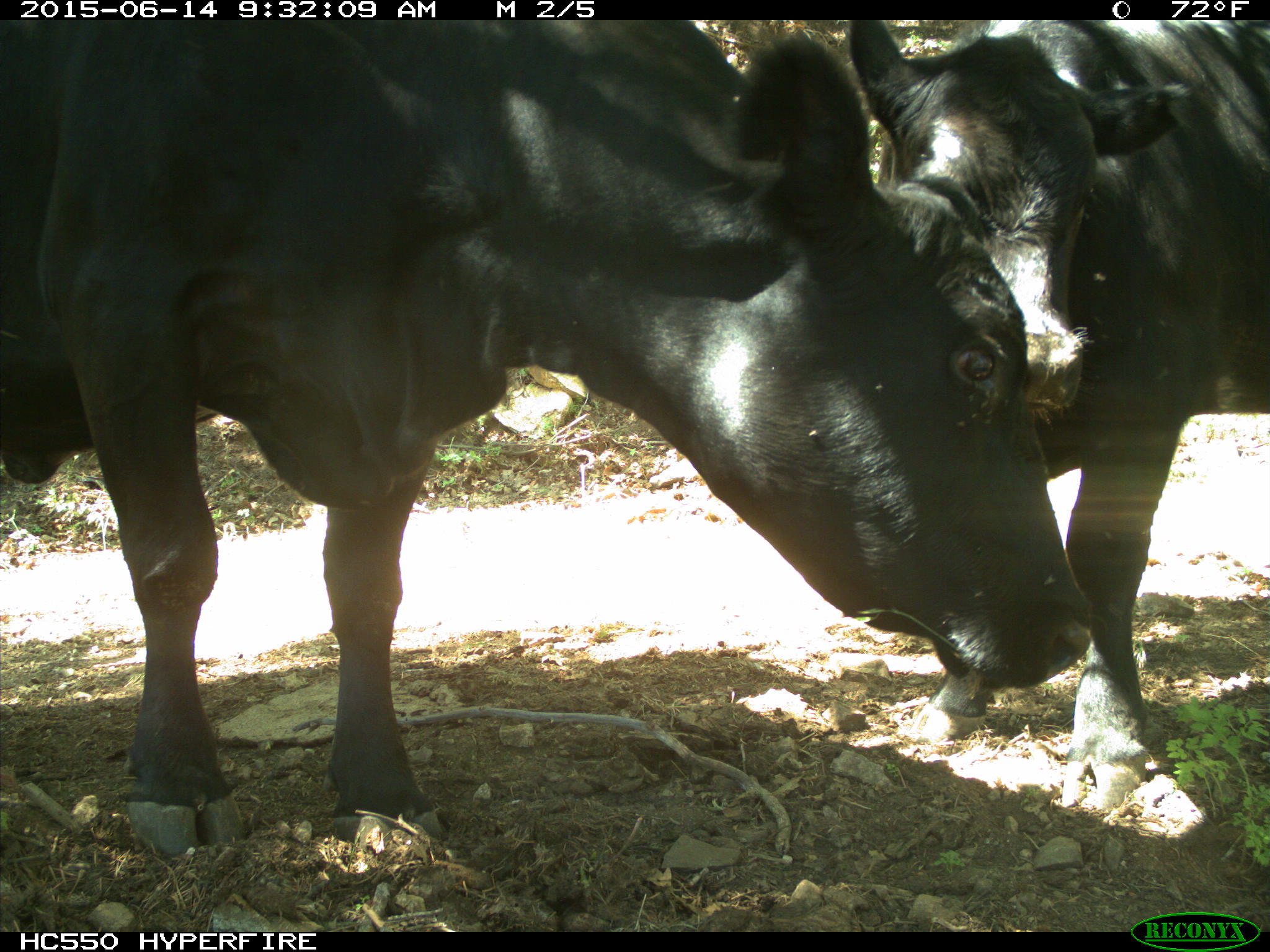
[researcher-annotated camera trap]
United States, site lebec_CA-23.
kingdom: Animalia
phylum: Chordata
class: Mammalia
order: Artiodactyla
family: Bovidae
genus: Bos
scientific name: Bos taurus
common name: domestic cow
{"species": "Bos taurus (domestic cow)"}